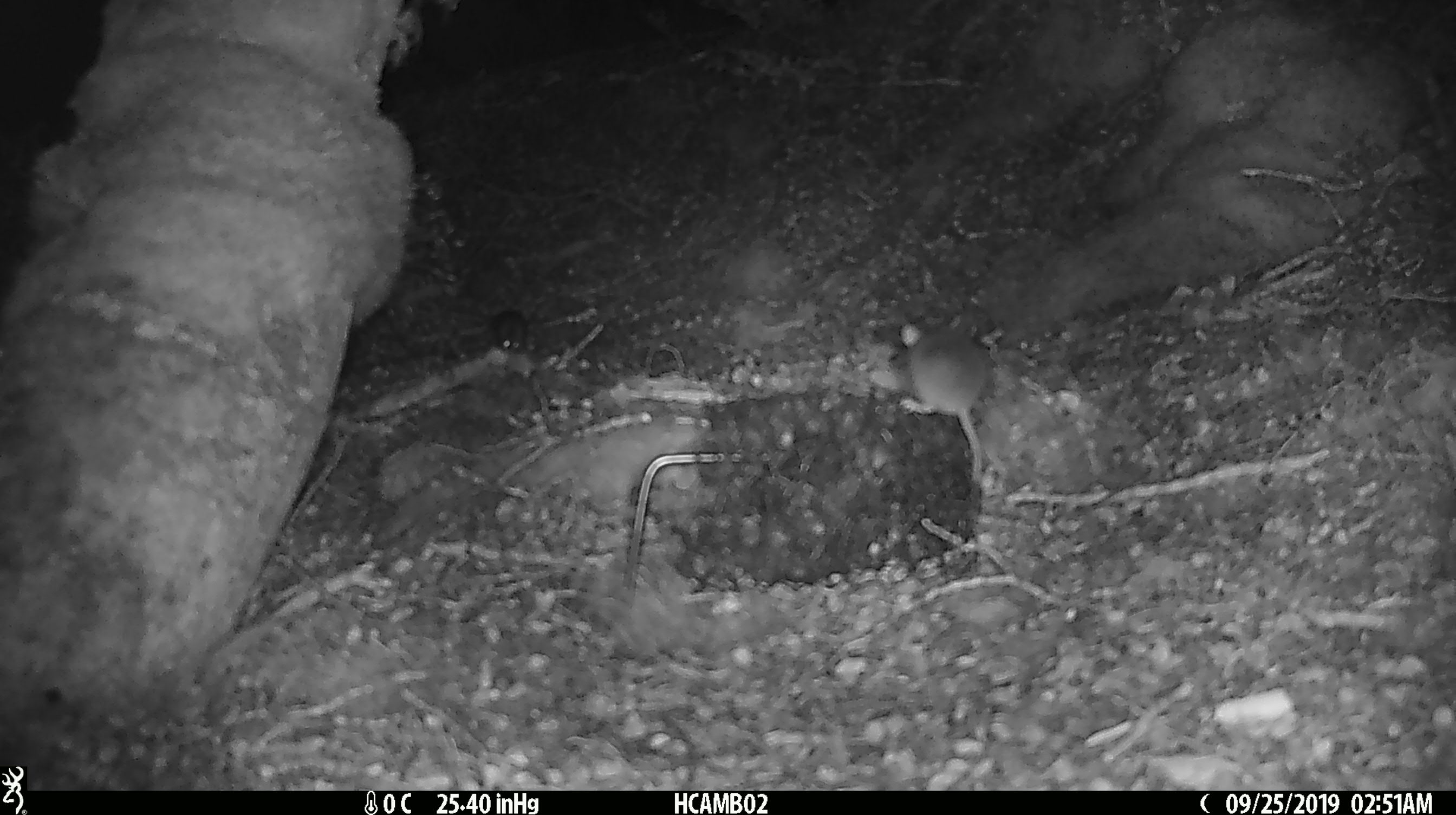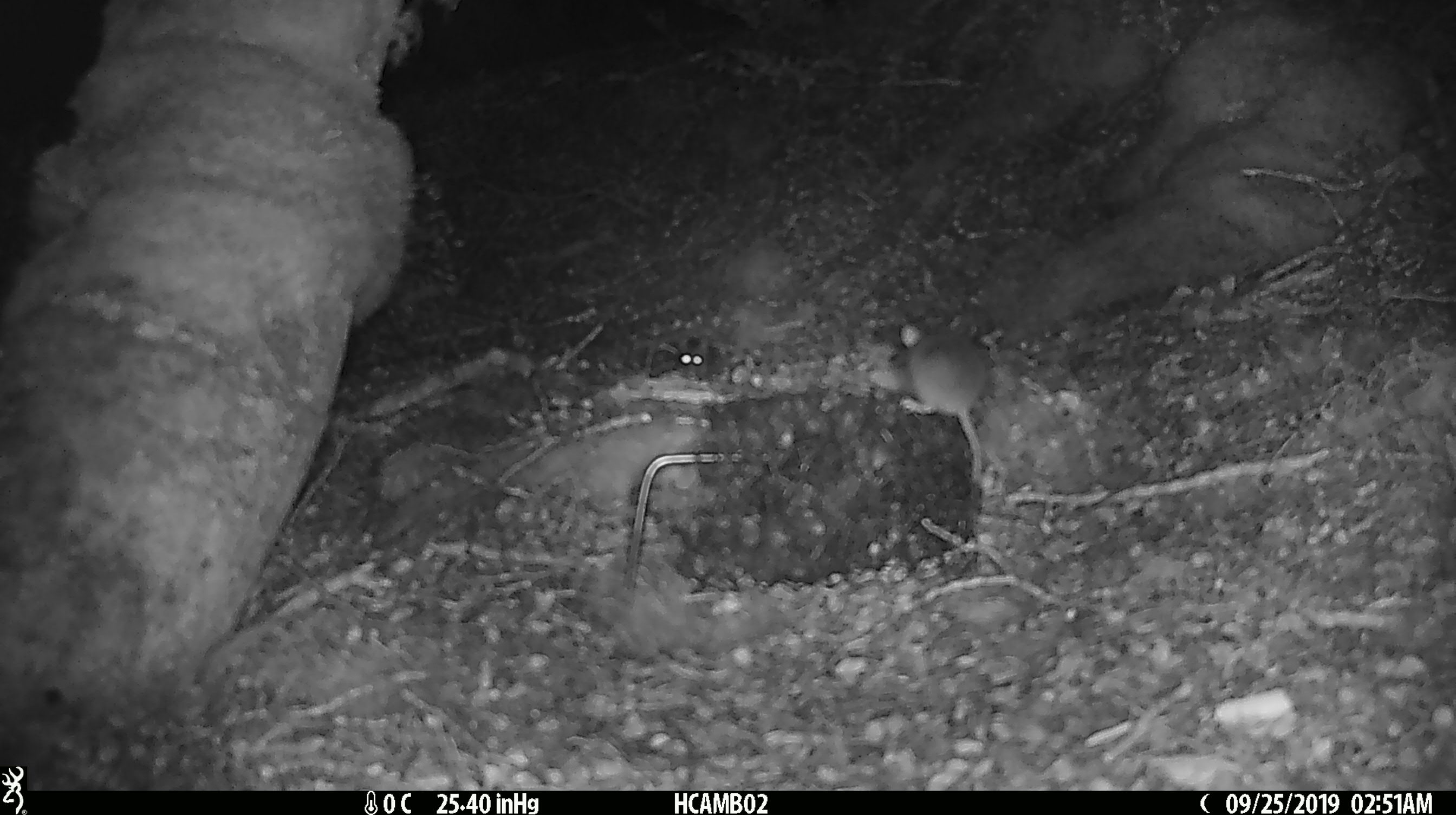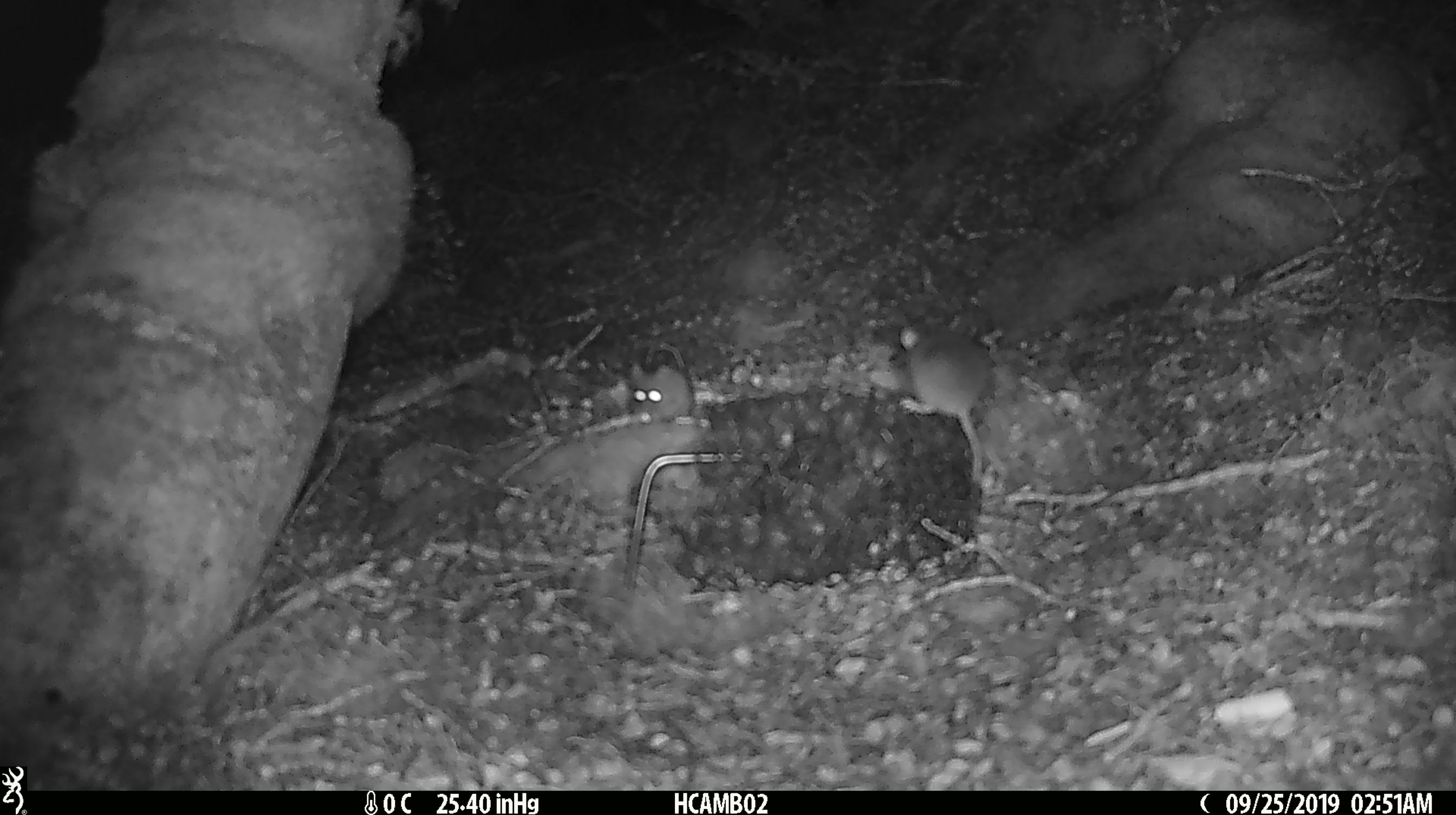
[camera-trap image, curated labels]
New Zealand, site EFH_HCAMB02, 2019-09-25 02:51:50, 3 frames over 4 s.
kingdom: Animalia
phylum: Chordata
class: Mammalia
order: Rodentia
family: Muridae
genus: Mus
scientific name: Mus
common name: mouse